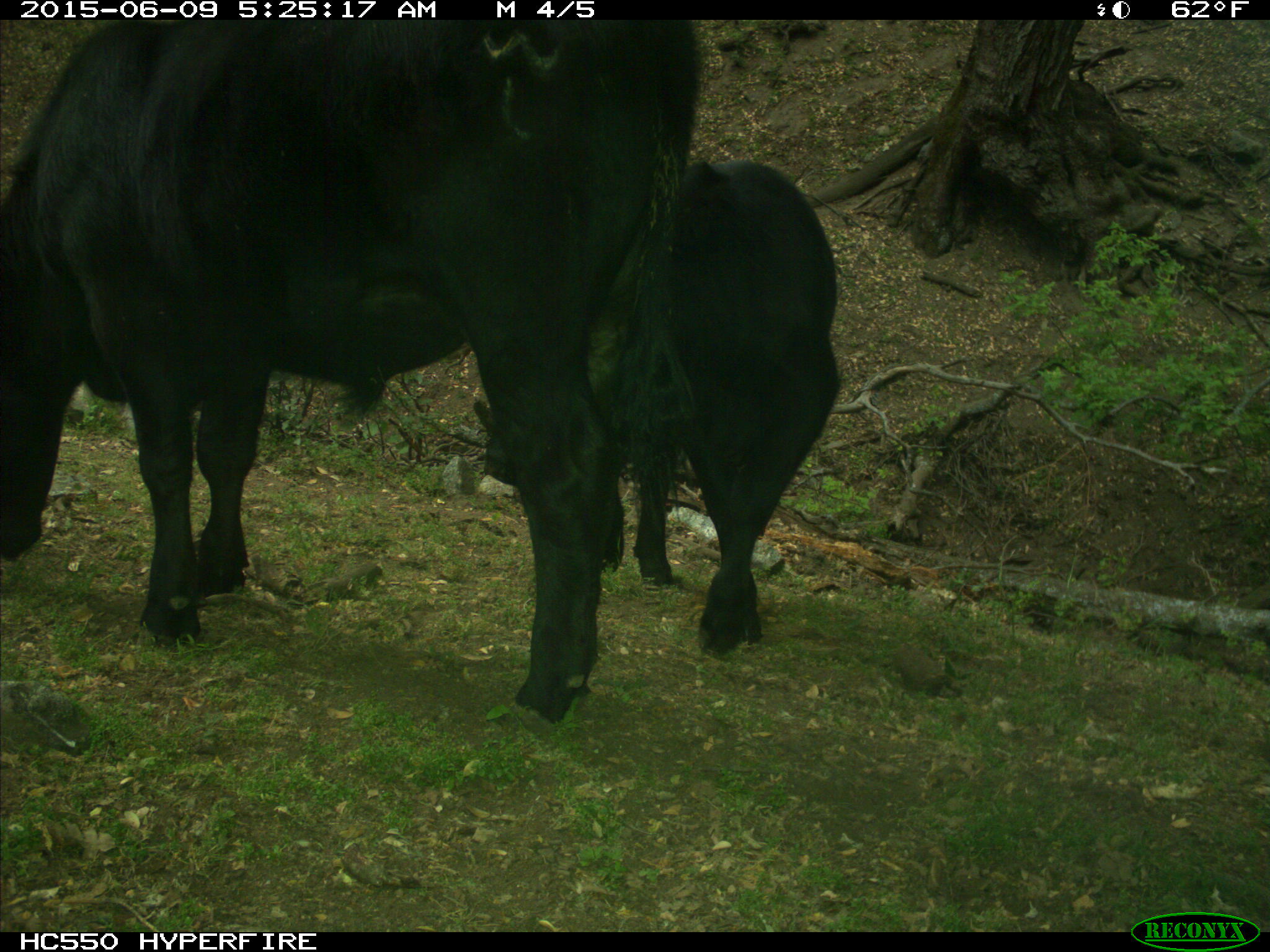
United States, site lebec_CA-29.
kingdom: Animalia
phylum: Chordata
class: Mammalia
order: Artiodactyla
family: Bovidae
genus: Bos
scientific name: Bos taurus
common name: domestic cow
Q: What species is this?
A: Bos taurus (domestic cow).